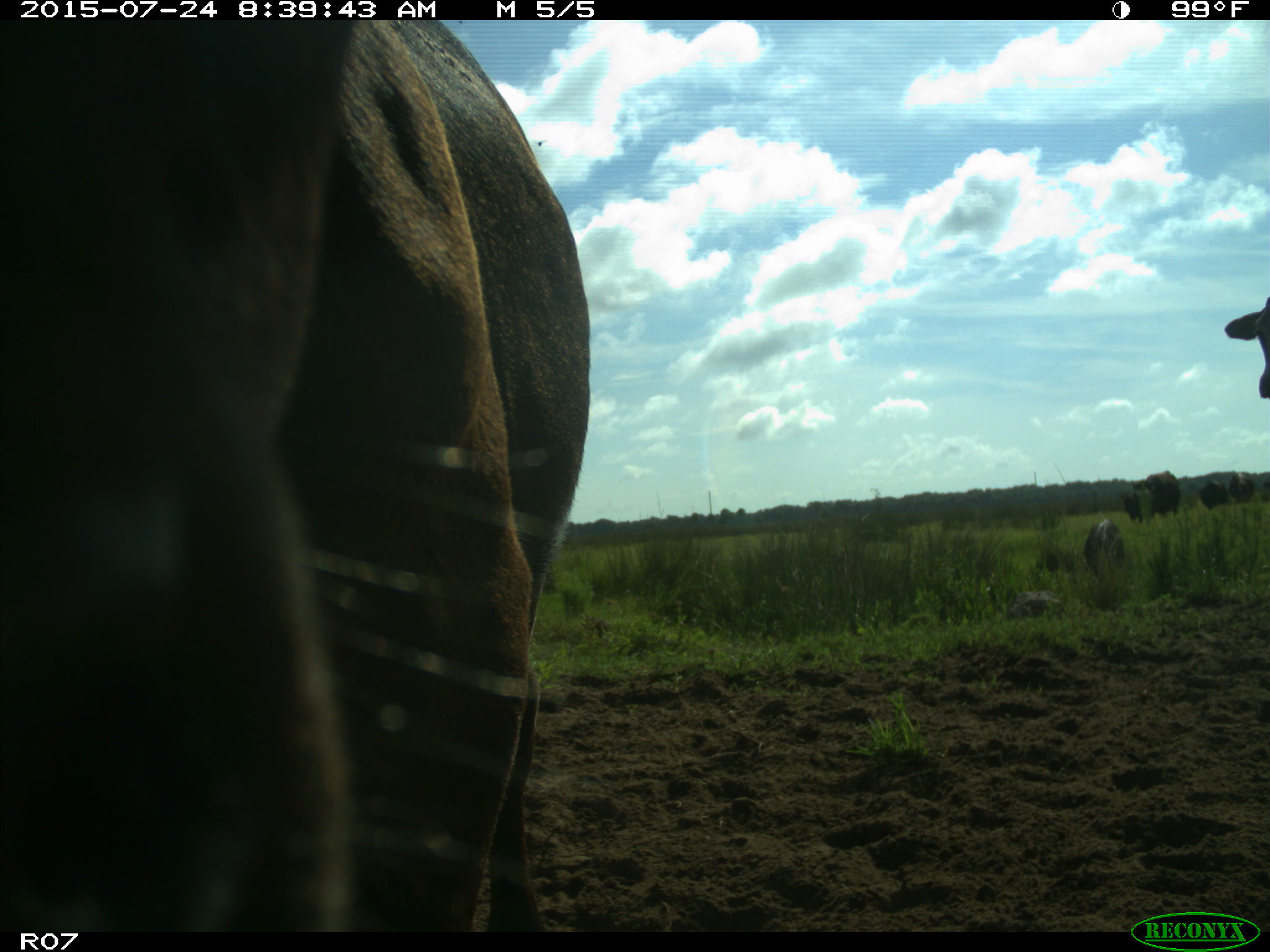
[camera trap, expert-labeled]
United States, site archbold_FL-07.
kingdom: Animalia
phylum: Chordata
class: Mammalia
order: Artiodactyla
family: Bovidae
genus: Bos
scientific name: Bos taurus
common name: domestic cow